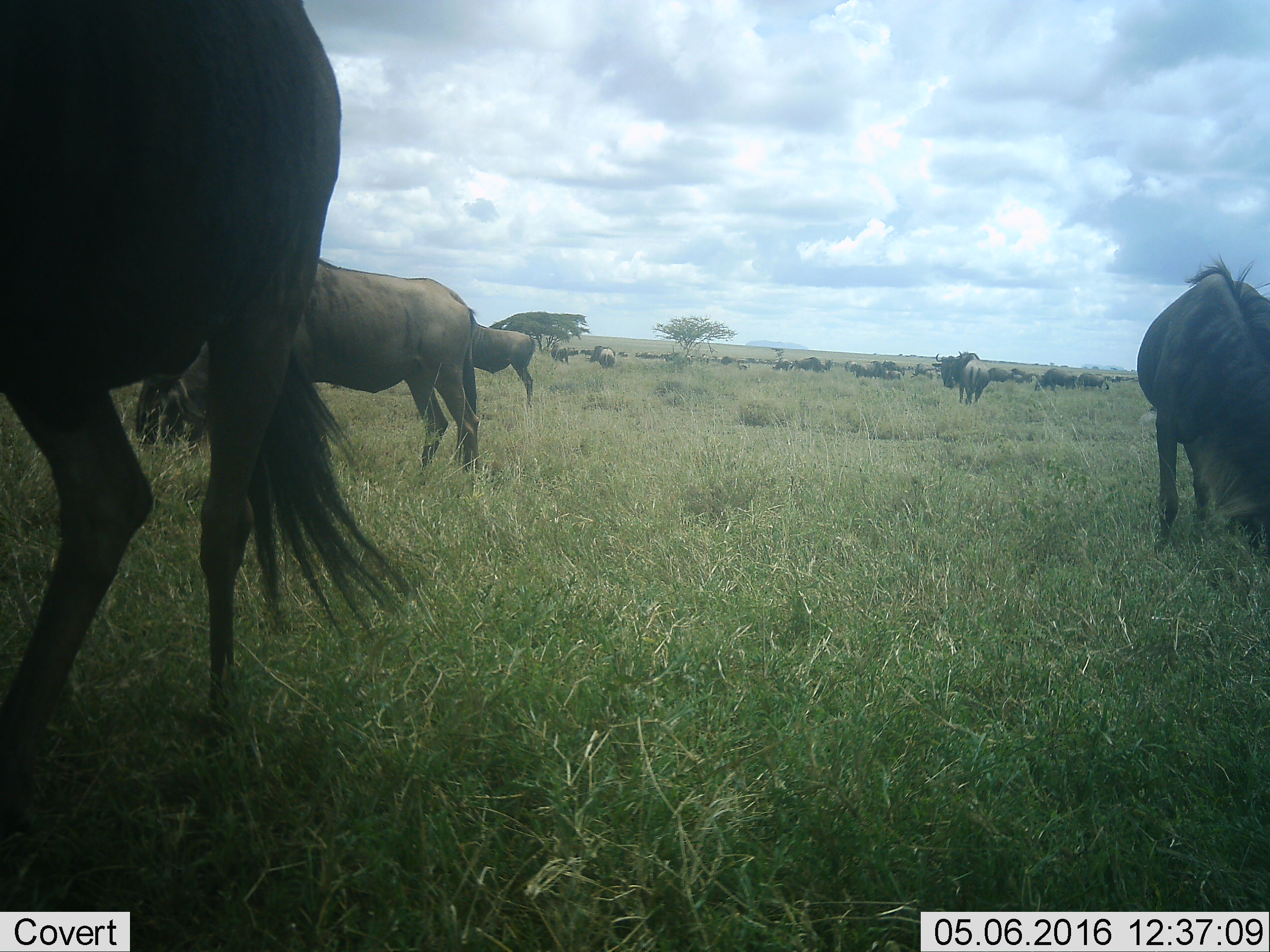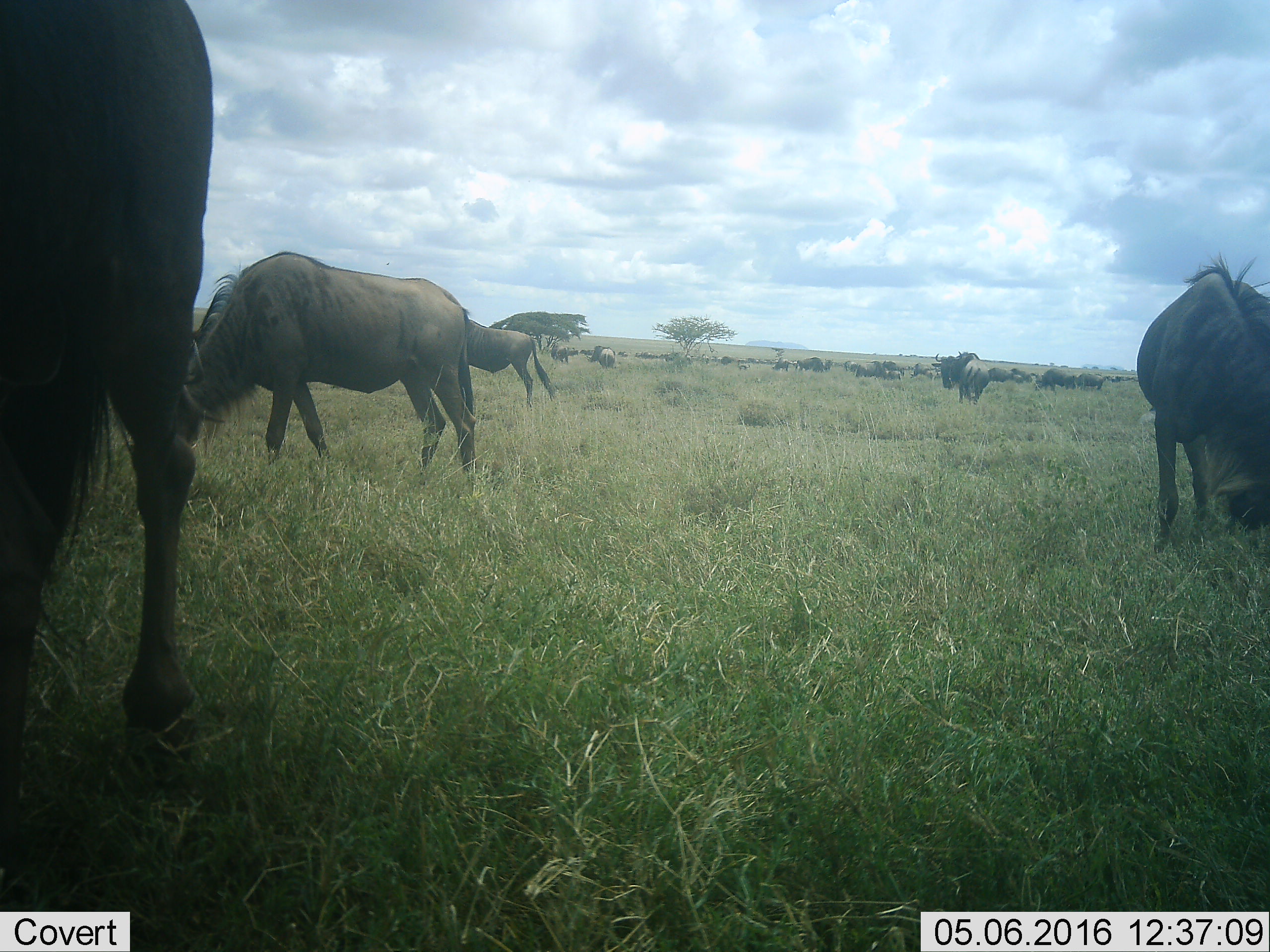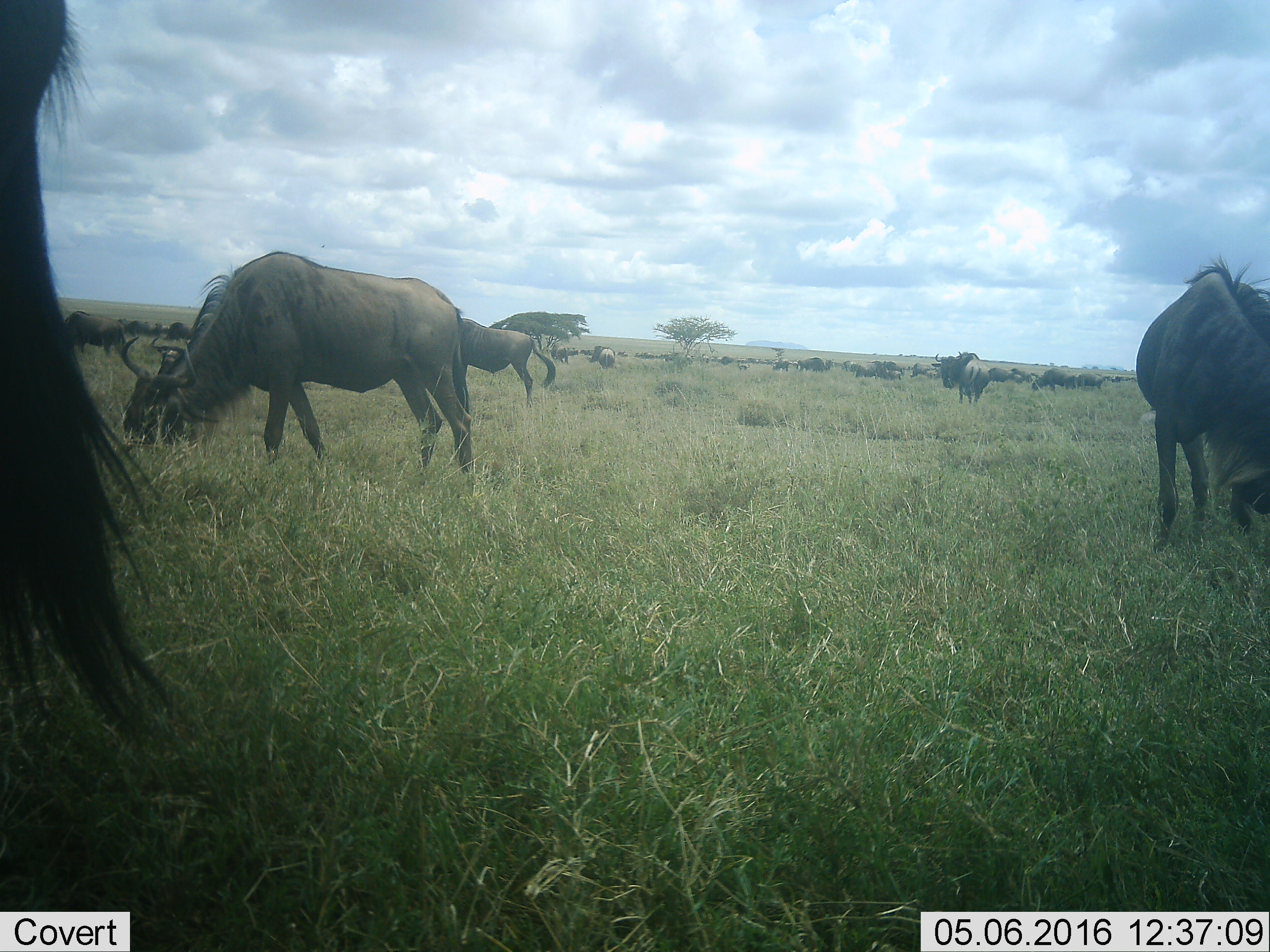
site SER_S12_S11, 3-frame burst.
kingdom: Animalia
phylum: Chordata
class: Mammalia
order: Artiodactyla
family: Bovidae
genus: Connochaetes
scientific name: Connochaetes taurinus taurinus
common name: blue wildebeest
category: wildebeestblue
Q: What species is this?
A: Wildebeestblue (blue wildebeest) (Connochaetes taurinus taurinus).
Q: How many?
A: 51+.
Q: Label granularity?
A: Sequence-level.